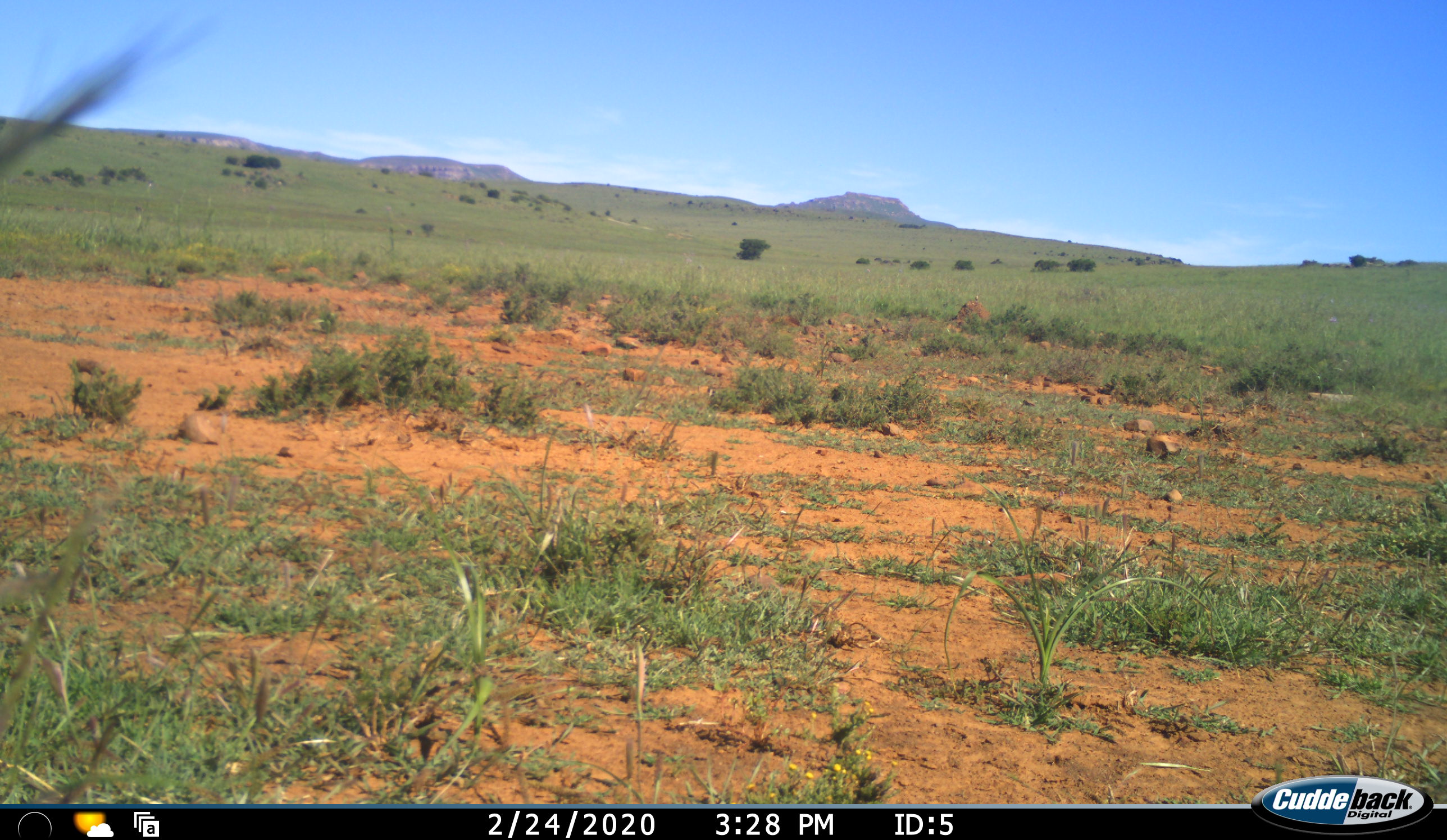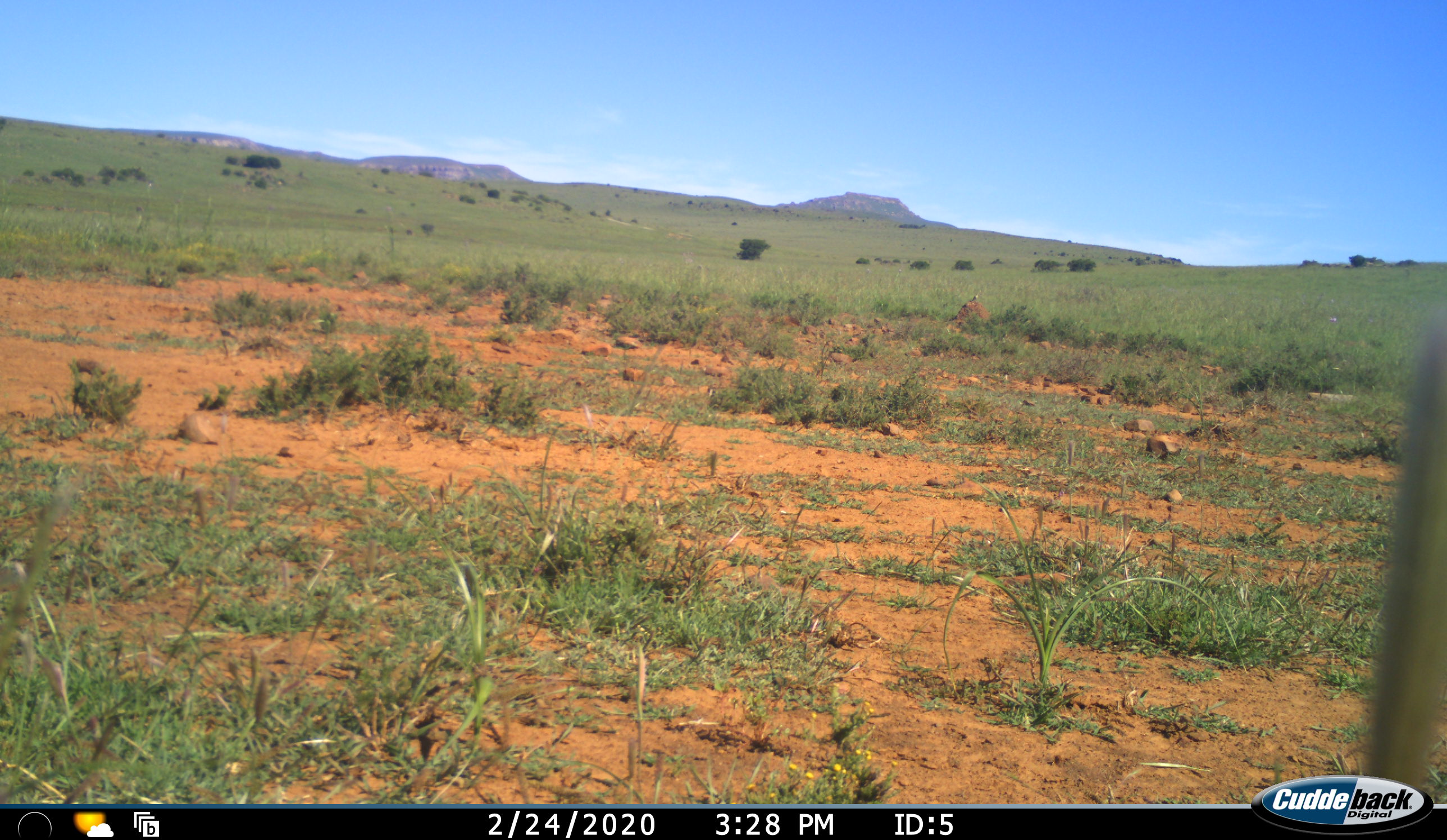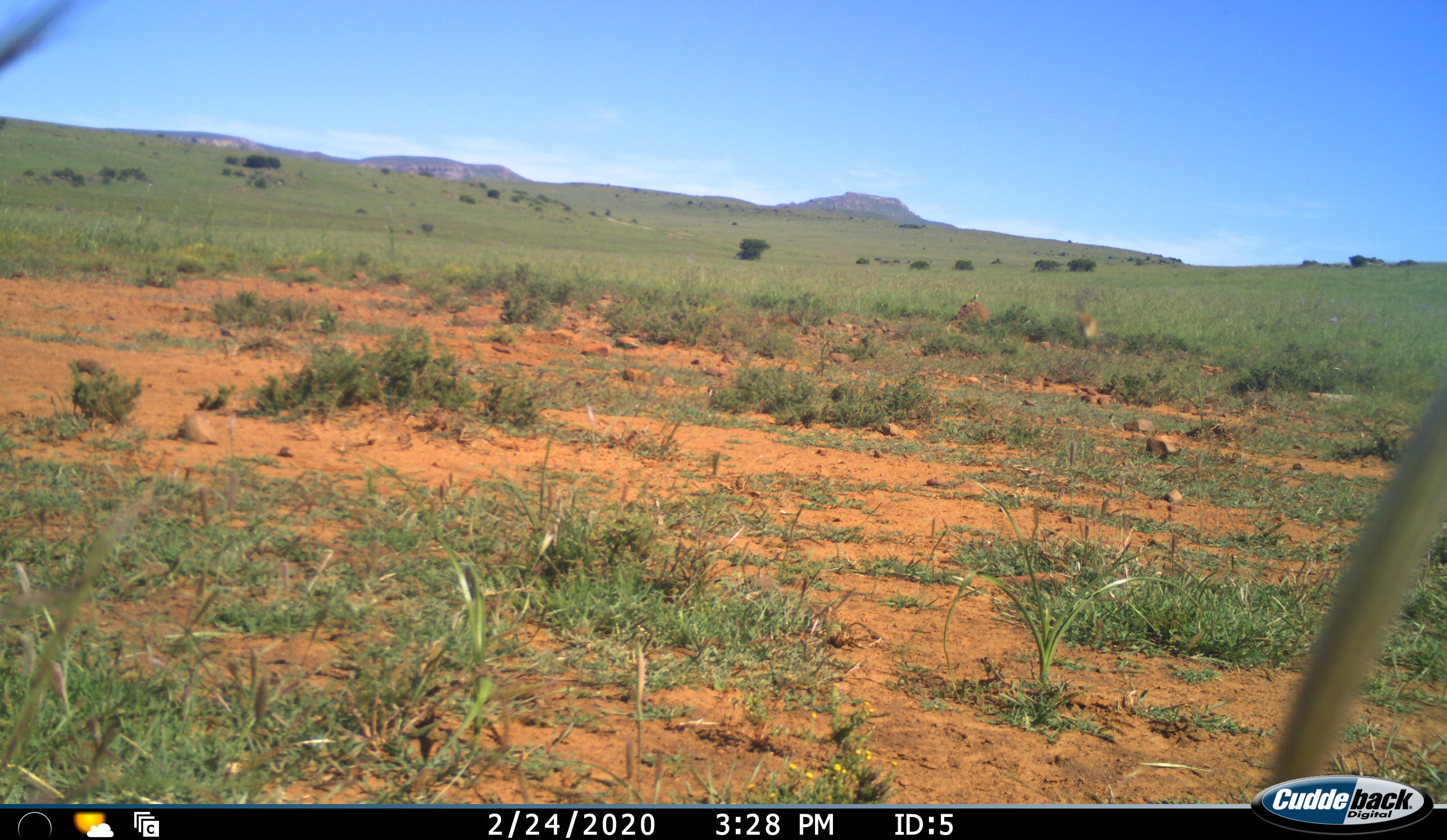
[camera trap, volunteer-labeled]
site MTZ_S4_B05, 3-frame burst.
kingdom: Animalia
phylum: Chordata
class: Aves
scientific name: Aves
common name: bird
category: birdother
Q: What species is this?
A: Birdother (bird) (Aves).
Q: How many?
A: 1.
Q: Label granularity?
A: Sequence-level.